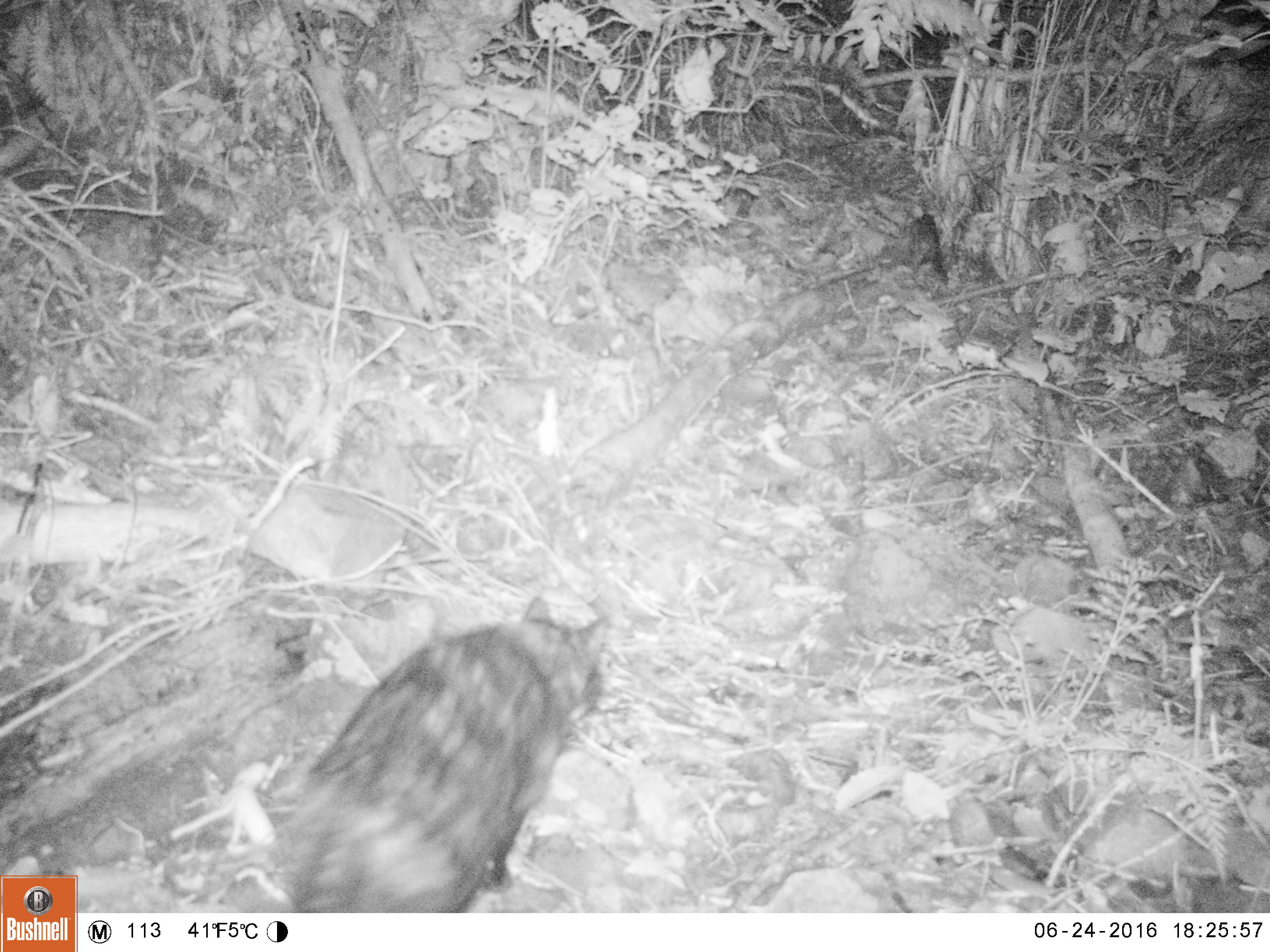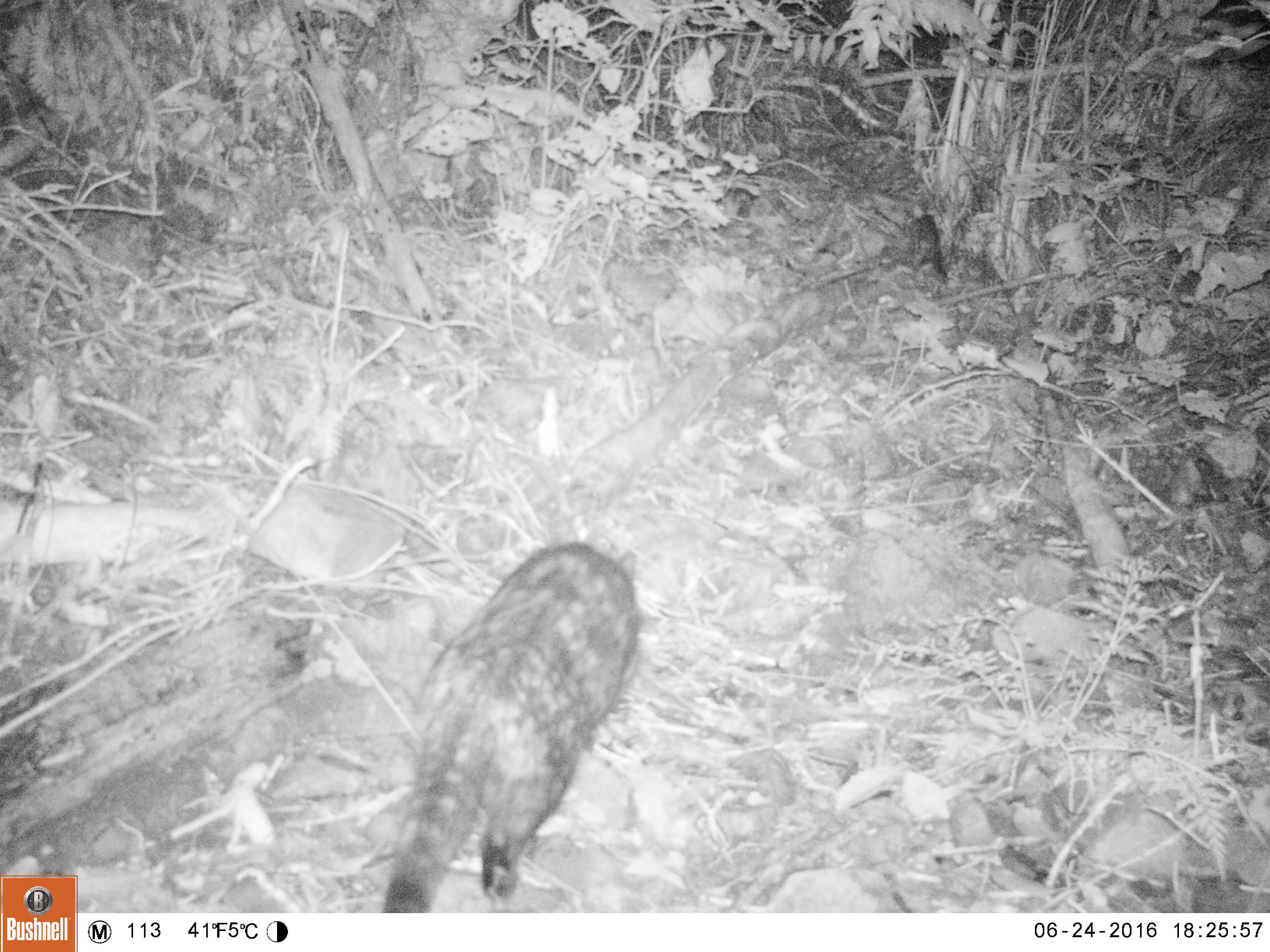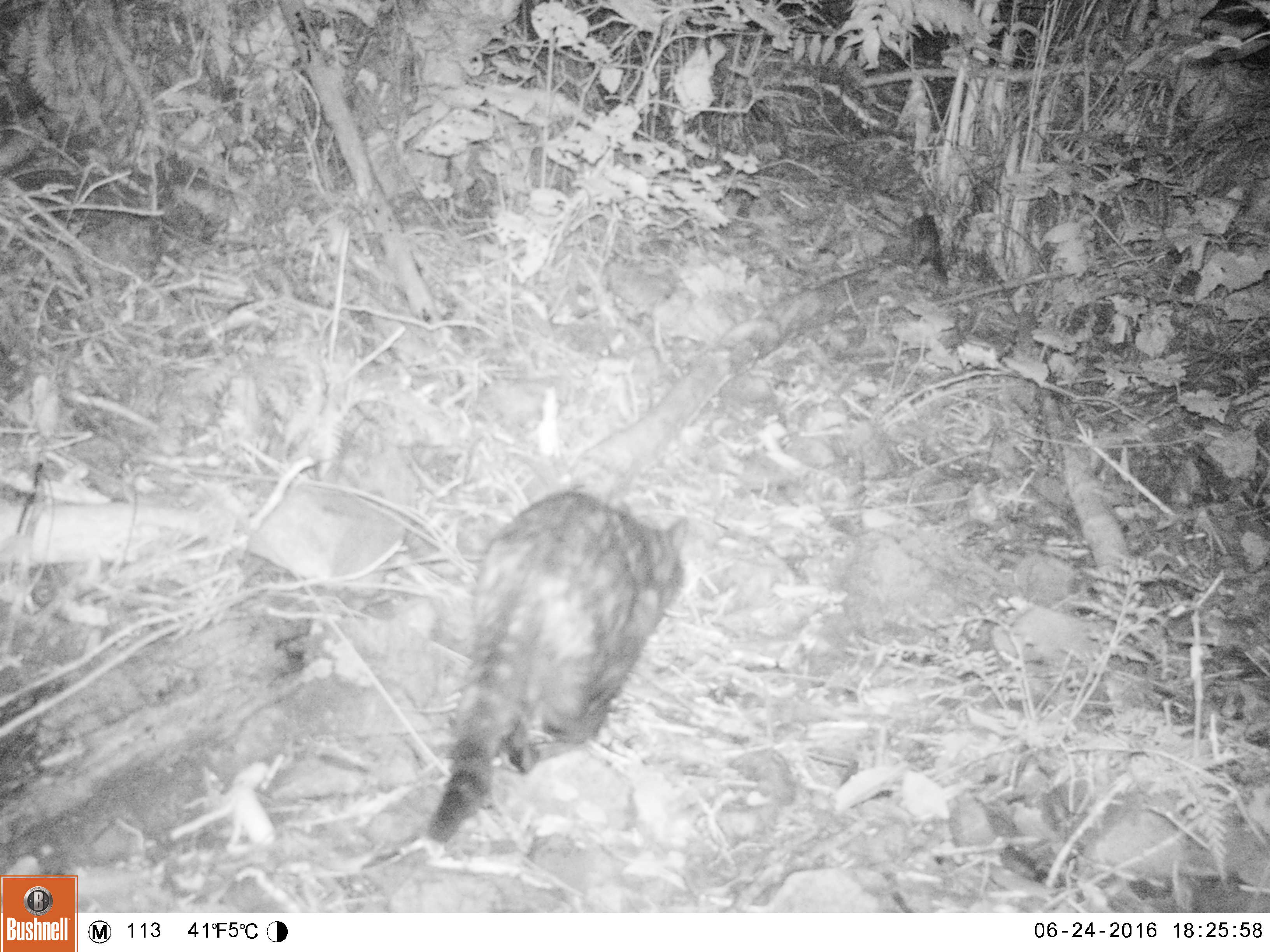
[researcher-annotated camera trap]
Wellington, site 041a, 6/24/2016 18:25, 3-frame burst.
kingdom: Animalia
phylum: Chordata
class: Mammalia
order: Carnivora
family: Felidae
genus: Felis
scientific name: Felis catus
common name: cat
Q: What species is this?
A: Cat (Felis catus).